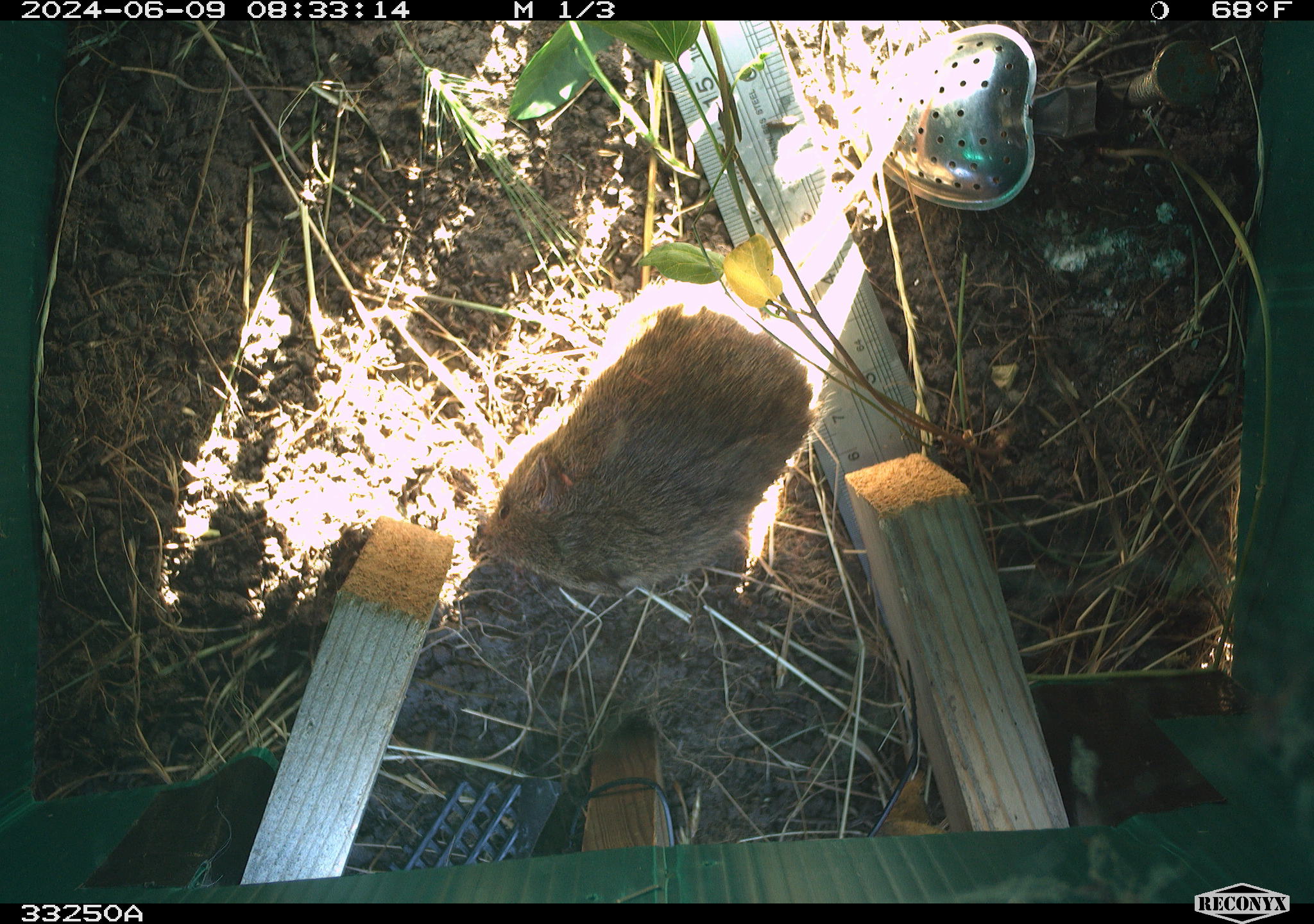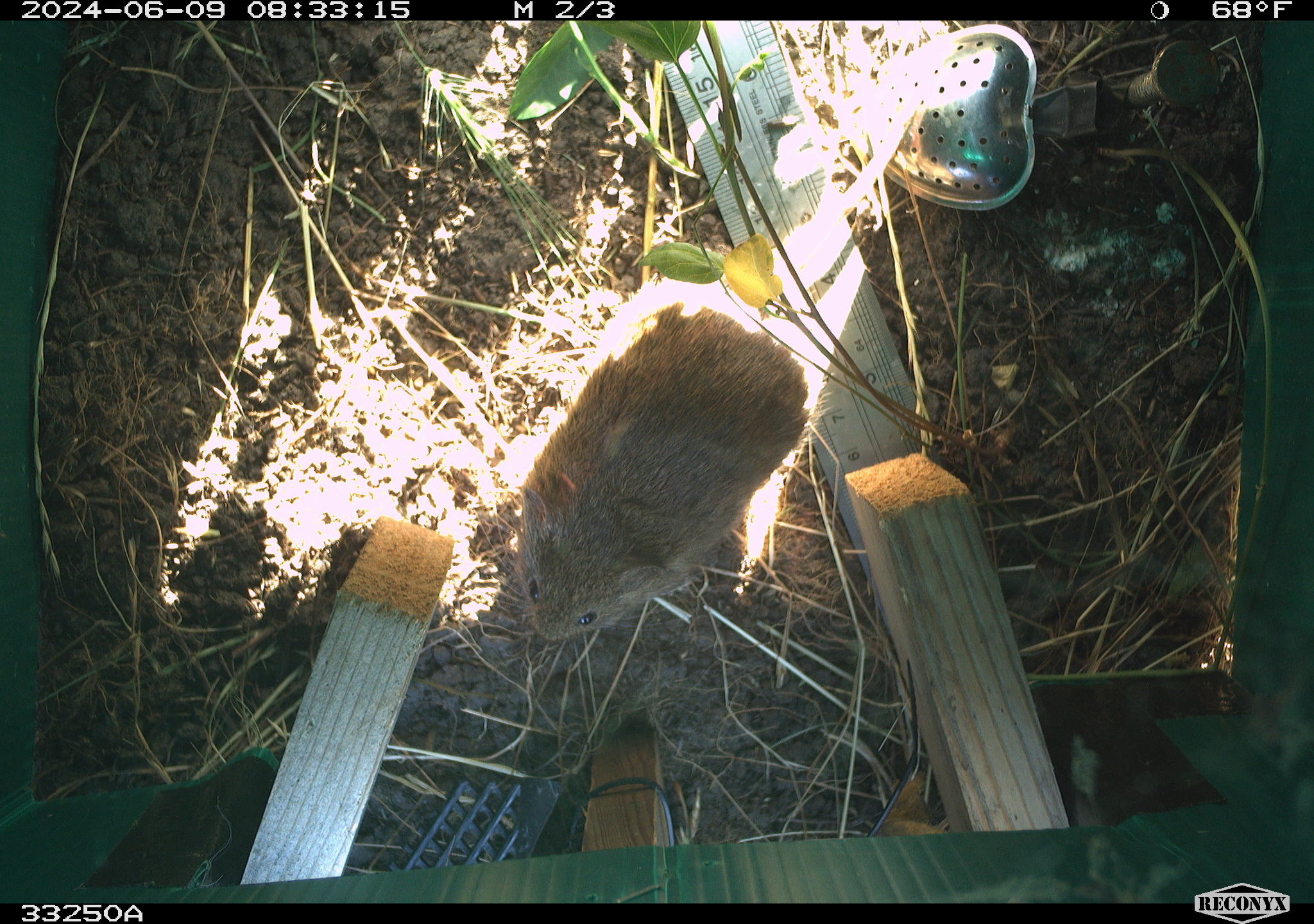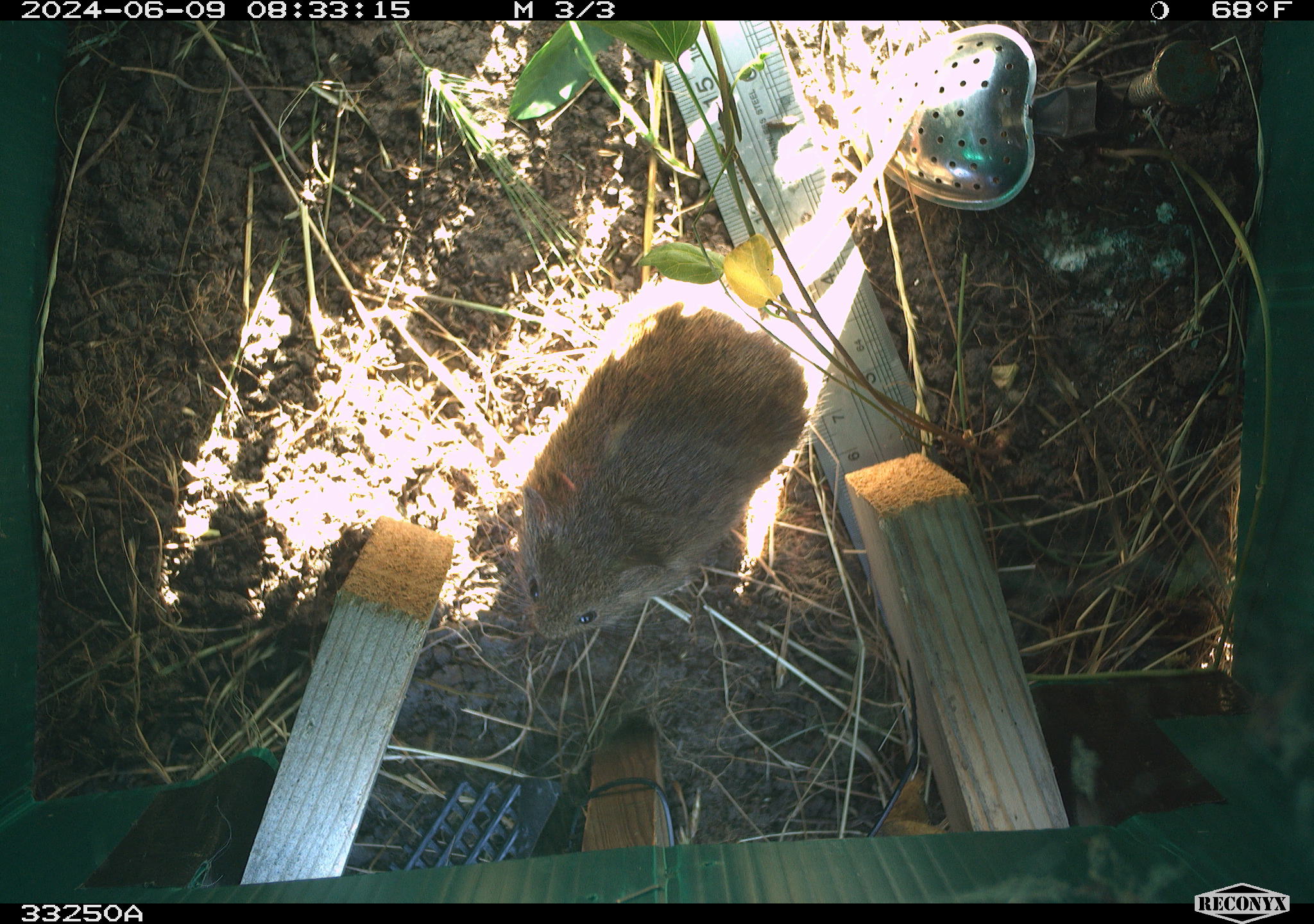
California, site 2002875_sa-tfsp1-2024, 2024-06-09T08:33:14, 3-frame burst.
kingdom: Animalia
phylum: Chordata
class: Mammalia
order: Rodentia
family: Cricetidae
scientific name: Arvicolinae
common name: voles, lemmings, and muskrats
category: arvicolinae subfamily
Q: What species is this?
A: Arvicolinae subfamily (voles, lemmings, and muskrats) (Arvicolinae).